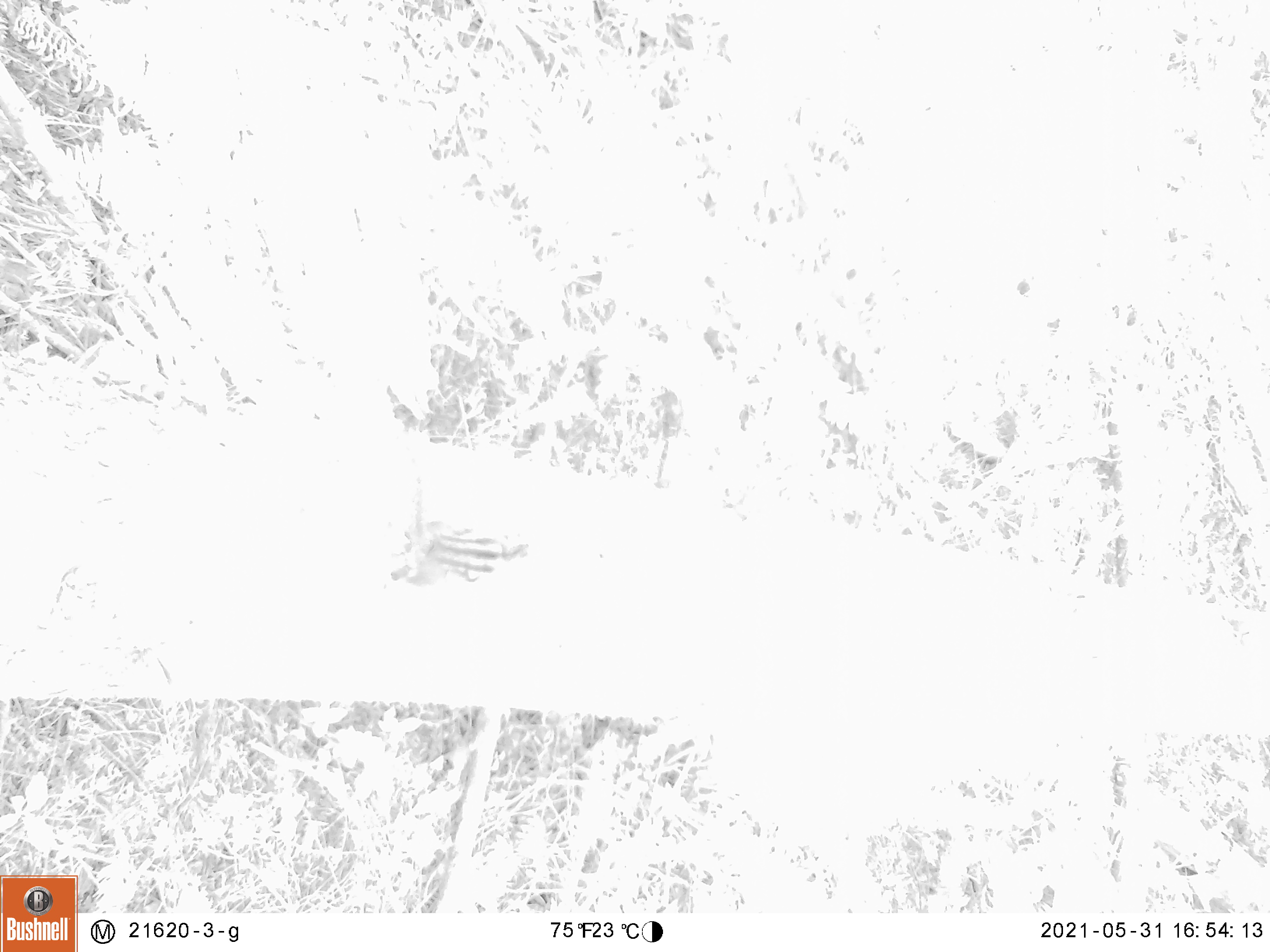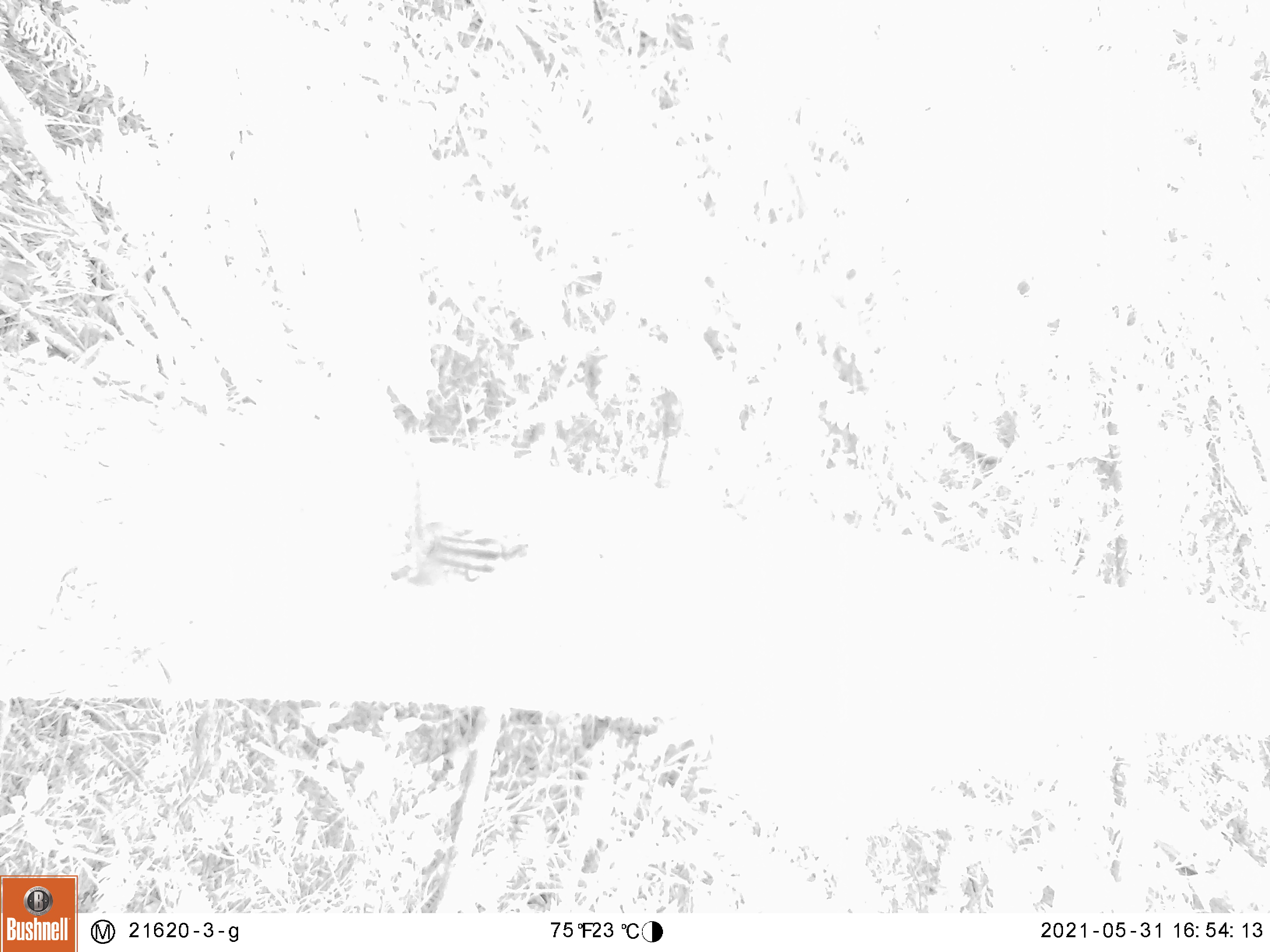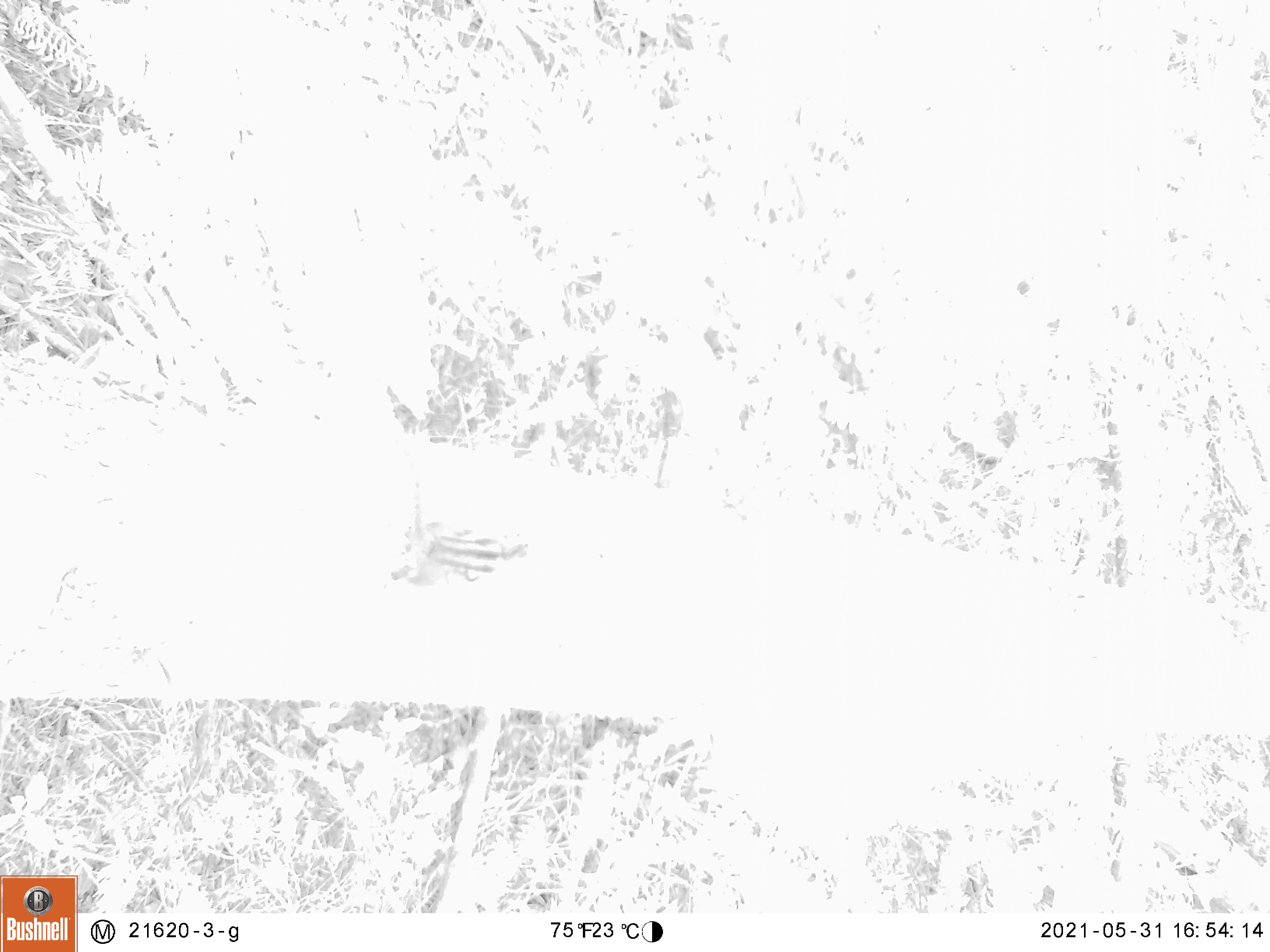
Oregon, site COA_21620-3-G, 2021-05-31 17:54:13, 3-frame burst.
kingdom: Animalia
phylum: Chordata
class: Mammalia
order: Rodentia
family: Sciuridae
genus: Neotamias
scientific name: Neotamias townsendii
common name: townsend's chipmunk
Townsend's chipmunk (Neotamias townsendii).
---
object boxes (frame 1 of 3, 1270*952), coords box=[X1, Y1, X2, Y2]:
townsend's chipmunk: box=[343, 473, 555, 609]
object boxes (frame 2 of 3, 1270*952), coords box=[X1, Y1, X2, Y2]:
townsend's chipmunk: box=[356, 485, 541, 612]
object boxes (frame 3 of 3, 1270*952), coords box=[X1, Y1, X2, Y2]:
townsend's chipmunk: box=[336, 470, 570, 619]